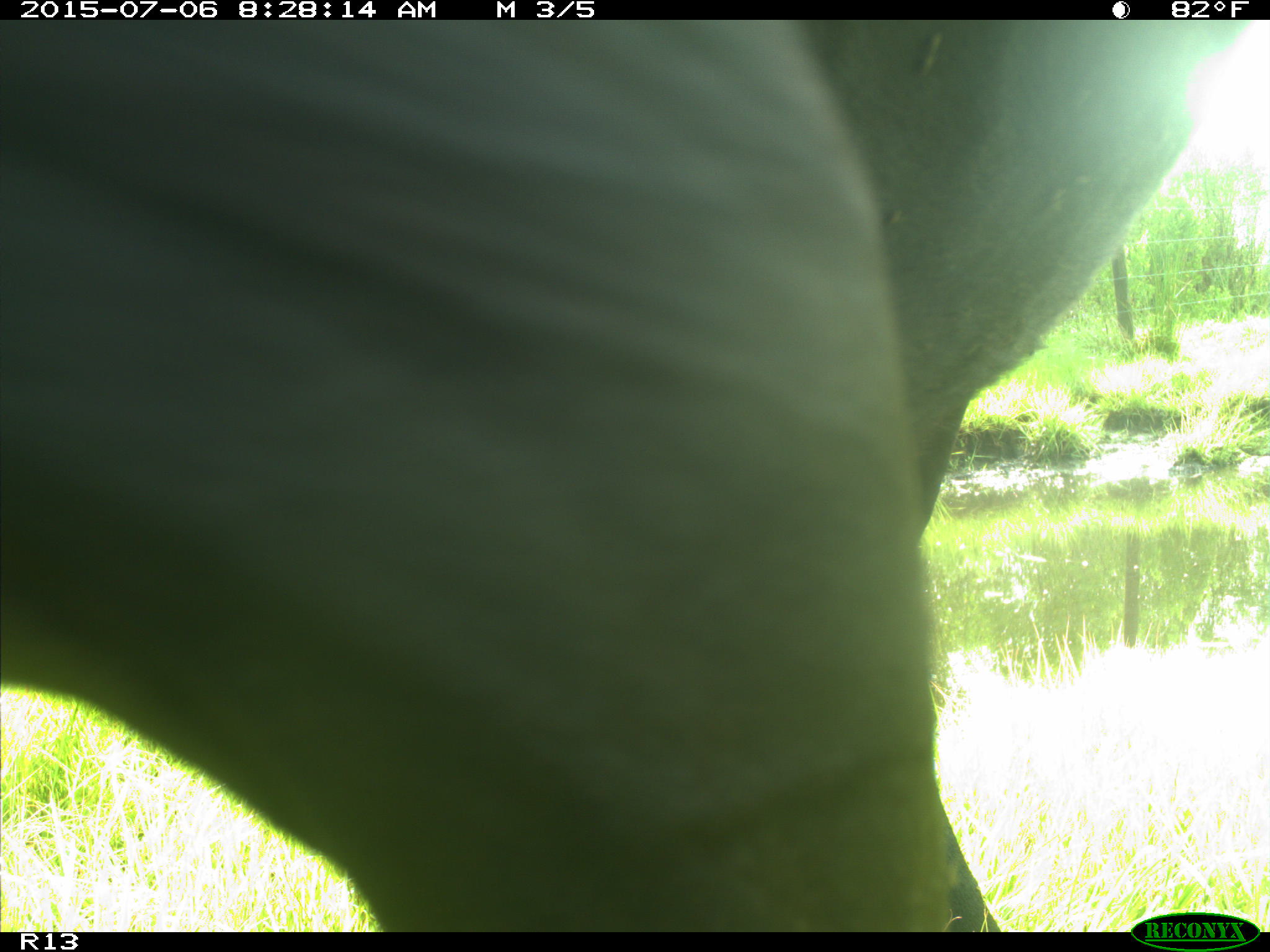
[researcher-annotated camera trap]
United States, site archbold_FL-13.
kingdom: Animalia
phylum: Chordata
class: Mammalia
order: Artiodactyla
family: Bovidae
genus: Bos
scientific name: Bos taurus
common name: domestic cow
Bos taurus (domestic cow).